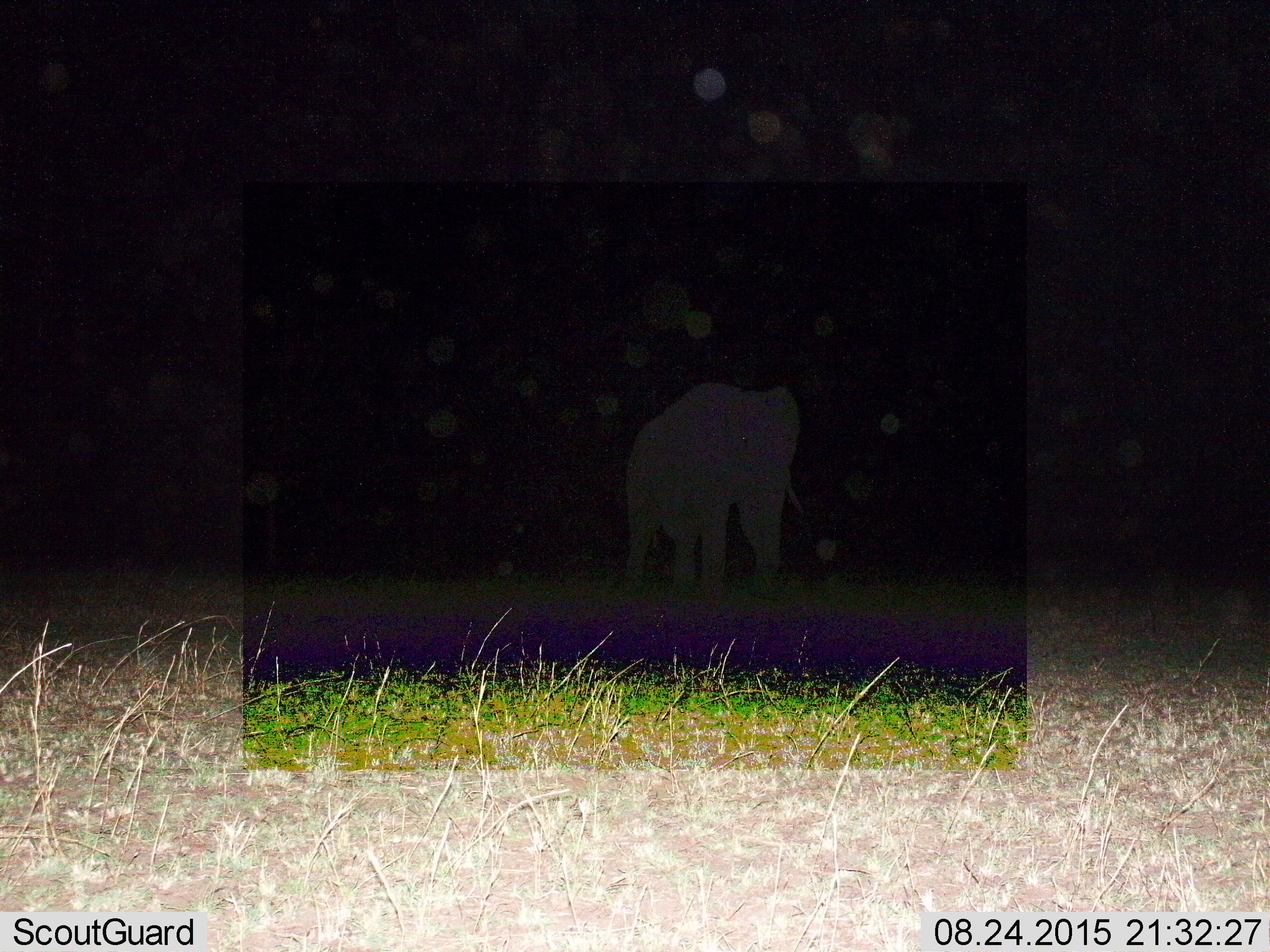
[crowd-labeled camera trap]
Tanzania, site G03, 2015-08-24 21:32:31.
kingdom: Animalia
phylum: Chordata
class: Mammalia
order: Proboscidea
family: Elephantidae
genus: Loxodonta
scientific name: Loxodonta africana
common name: african bush elephant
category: elephant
Elephant (african bush elephant) (Loxodonta africana), count 1. Behavior (volunteer vote fractions): standing 35%, resting 0%, moving 65%, interacting 0%. Young present (vote fraction): 0%. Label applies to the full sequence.